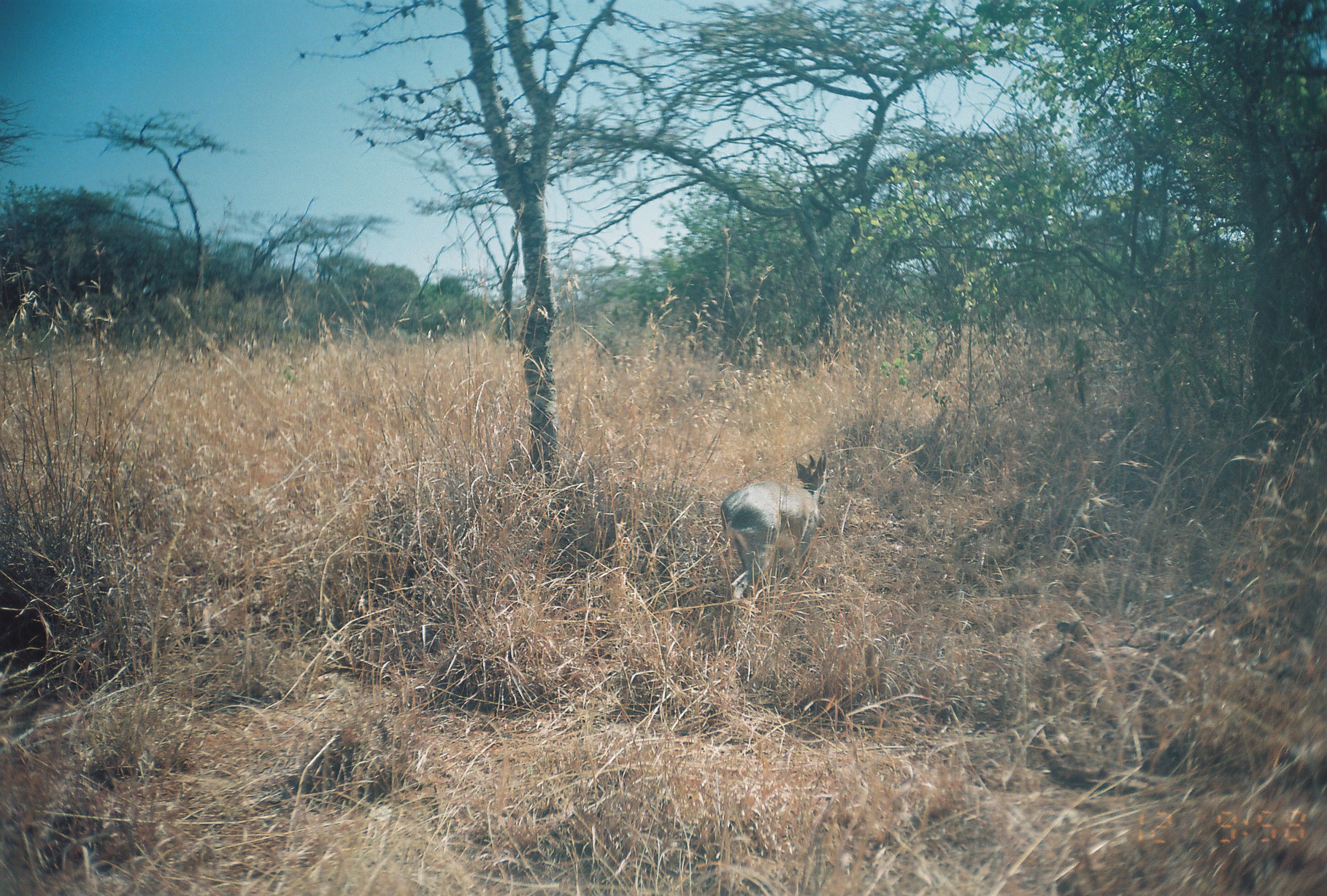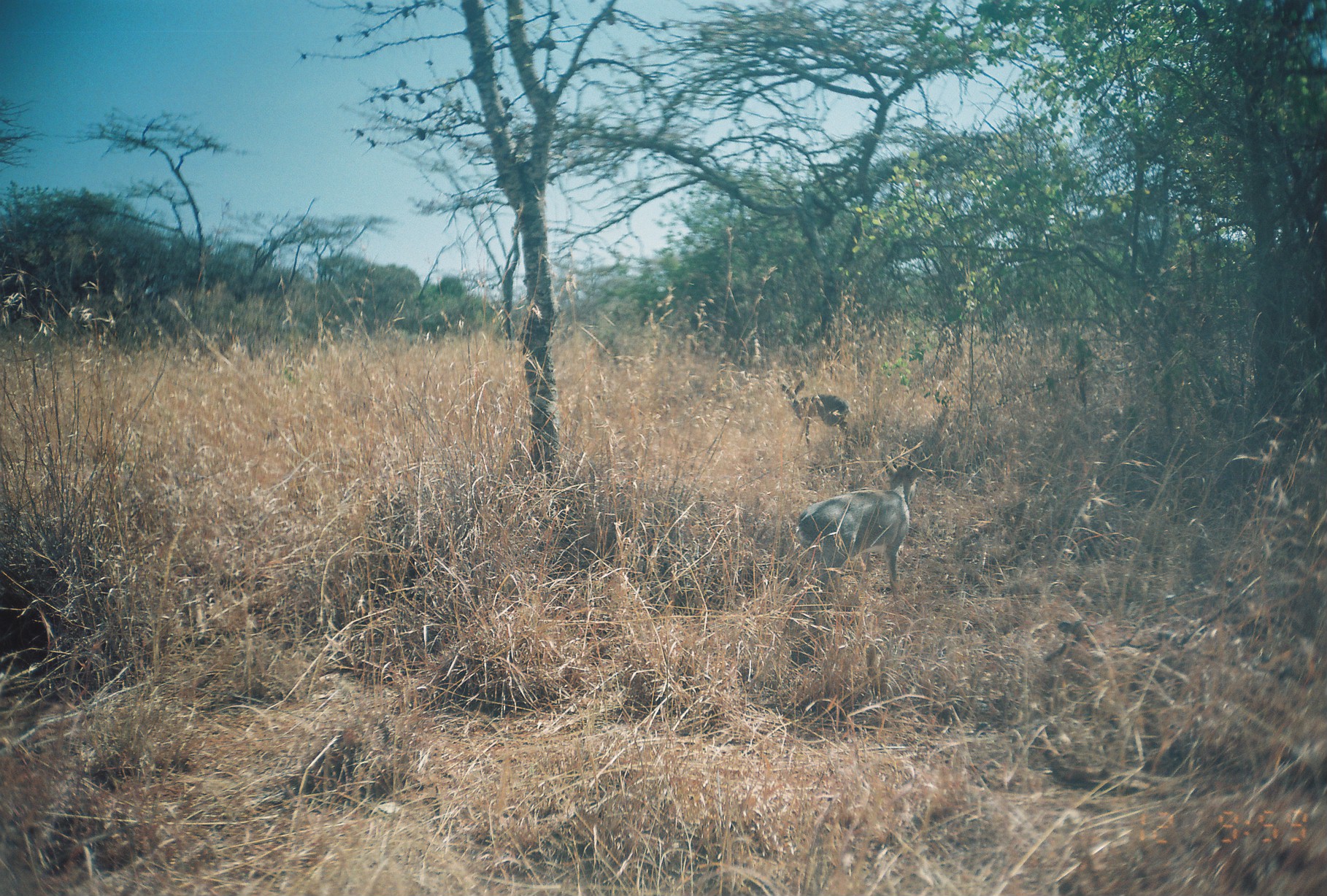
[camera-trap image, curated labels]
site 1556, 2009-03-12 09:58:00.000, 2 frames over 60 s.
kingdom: Animalia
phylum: Chordata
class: Mammalia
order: Artiodactyla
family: Bovidae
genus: Madoqua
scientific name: Madoqua guentheri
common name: günther's dik-dik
Madoqua guentheri (günther's dik-dik), count 1.